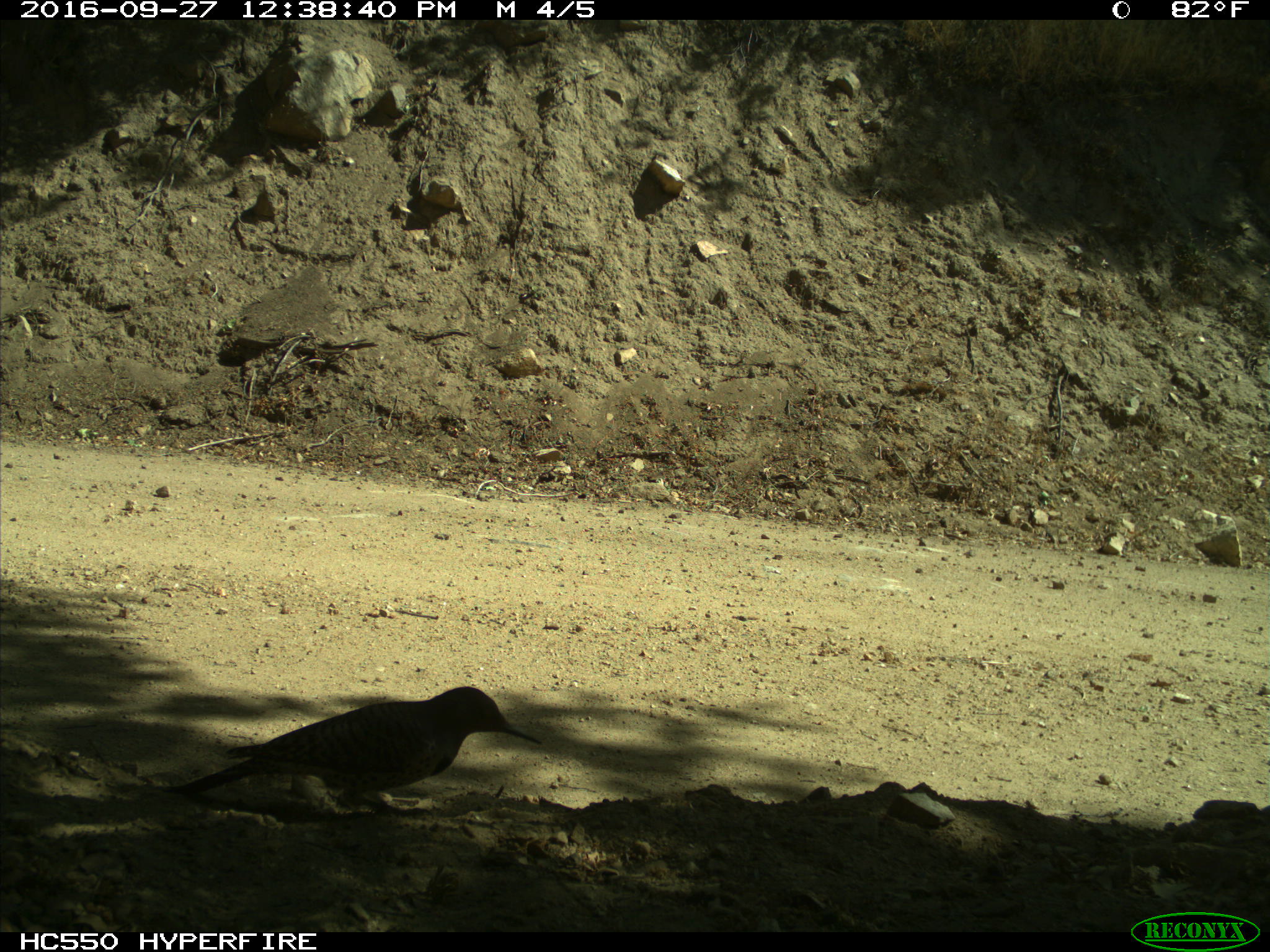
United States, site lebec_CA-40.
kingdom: Animalia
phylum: Chordata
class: Aves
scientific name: Aves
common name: birds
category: unidentified bird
Unidentified bird (birds) (Aves).